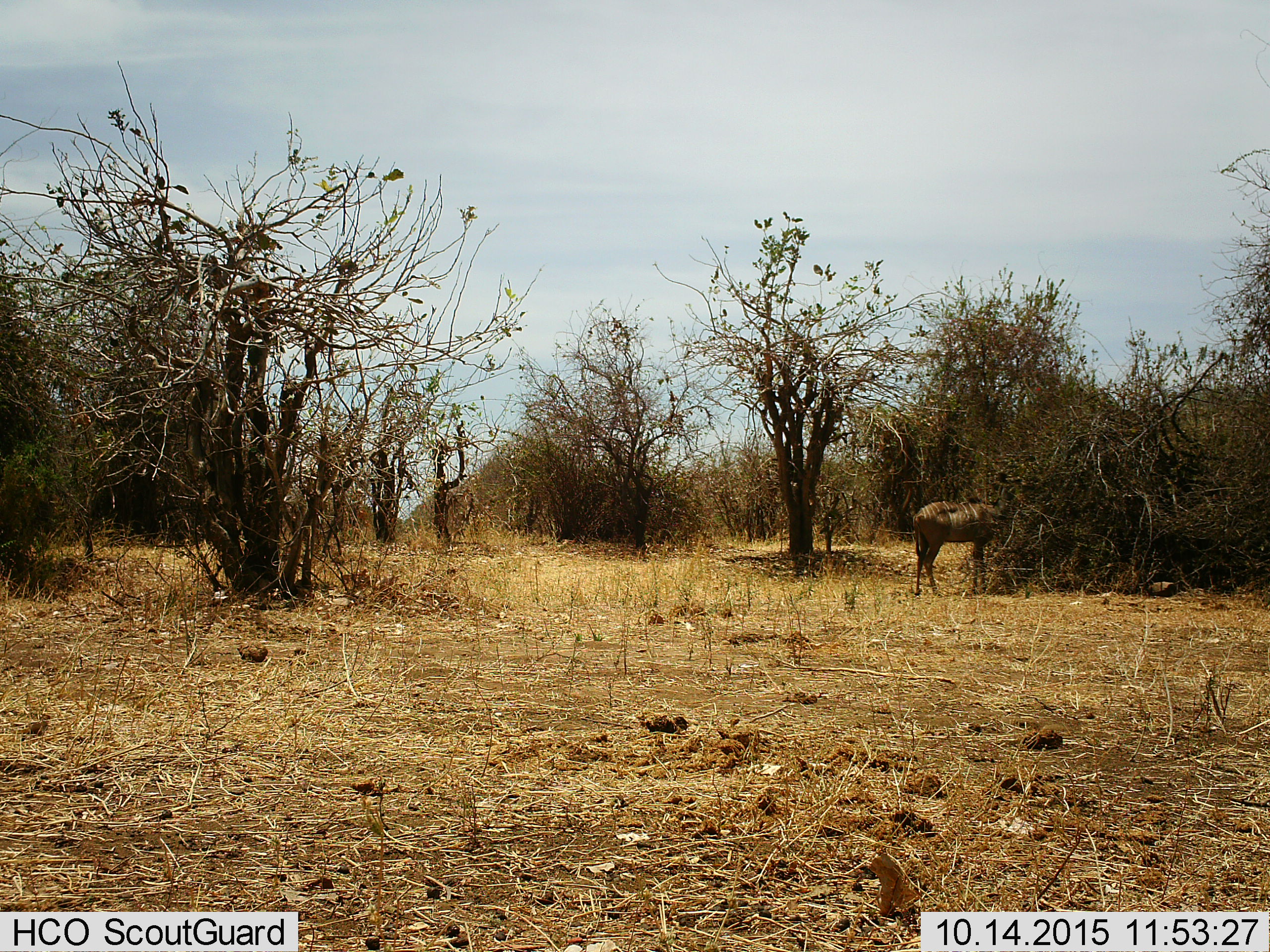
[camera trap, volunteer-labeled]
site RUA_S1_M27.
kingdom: Animalia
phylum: Chordata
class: Mammalia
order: Artiodactyla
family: Bovidae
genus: Tragelaphus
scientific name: Tragelaphus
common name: kudu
Kudu (Tragelaphus), count 1. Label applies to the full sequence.